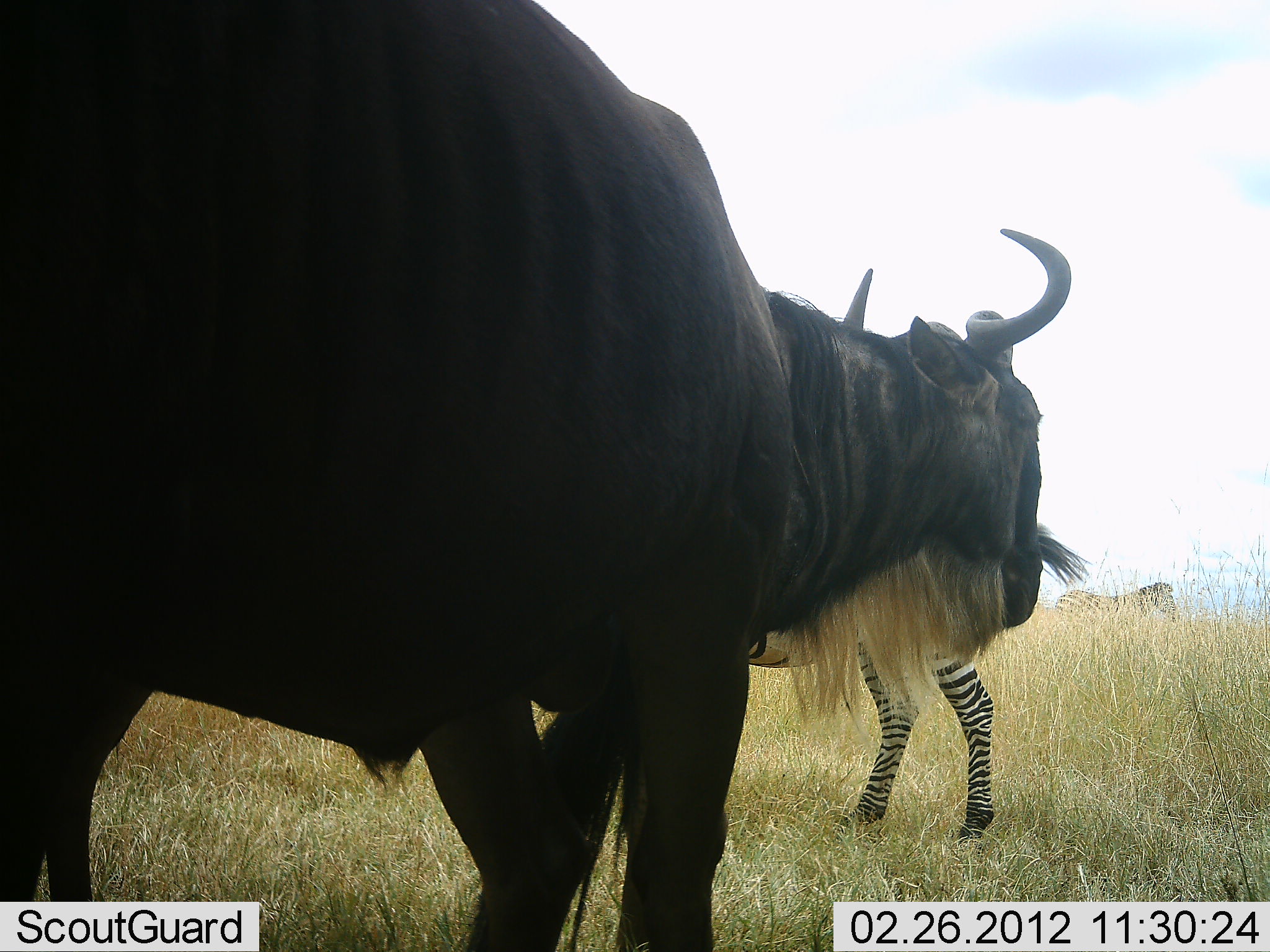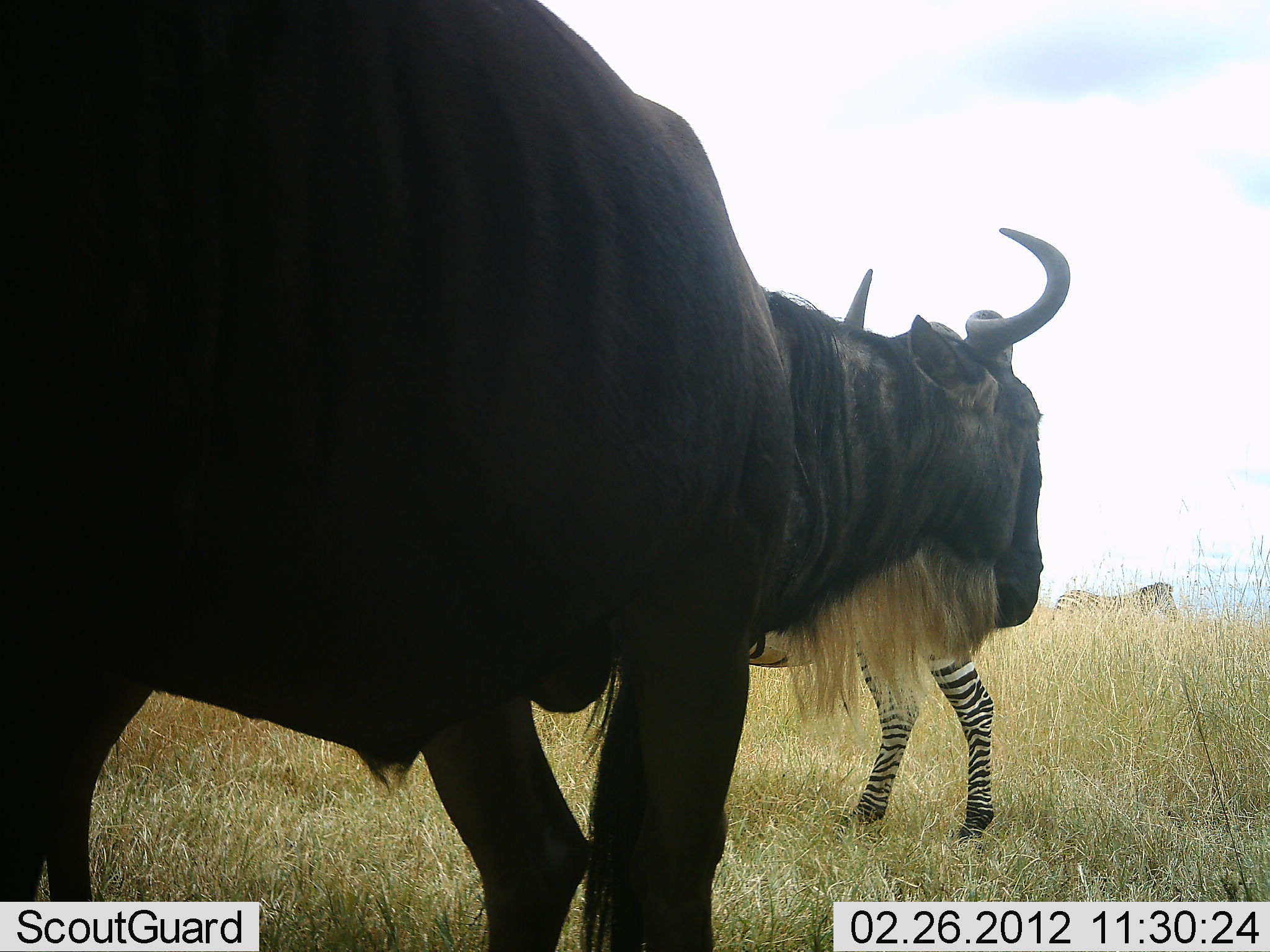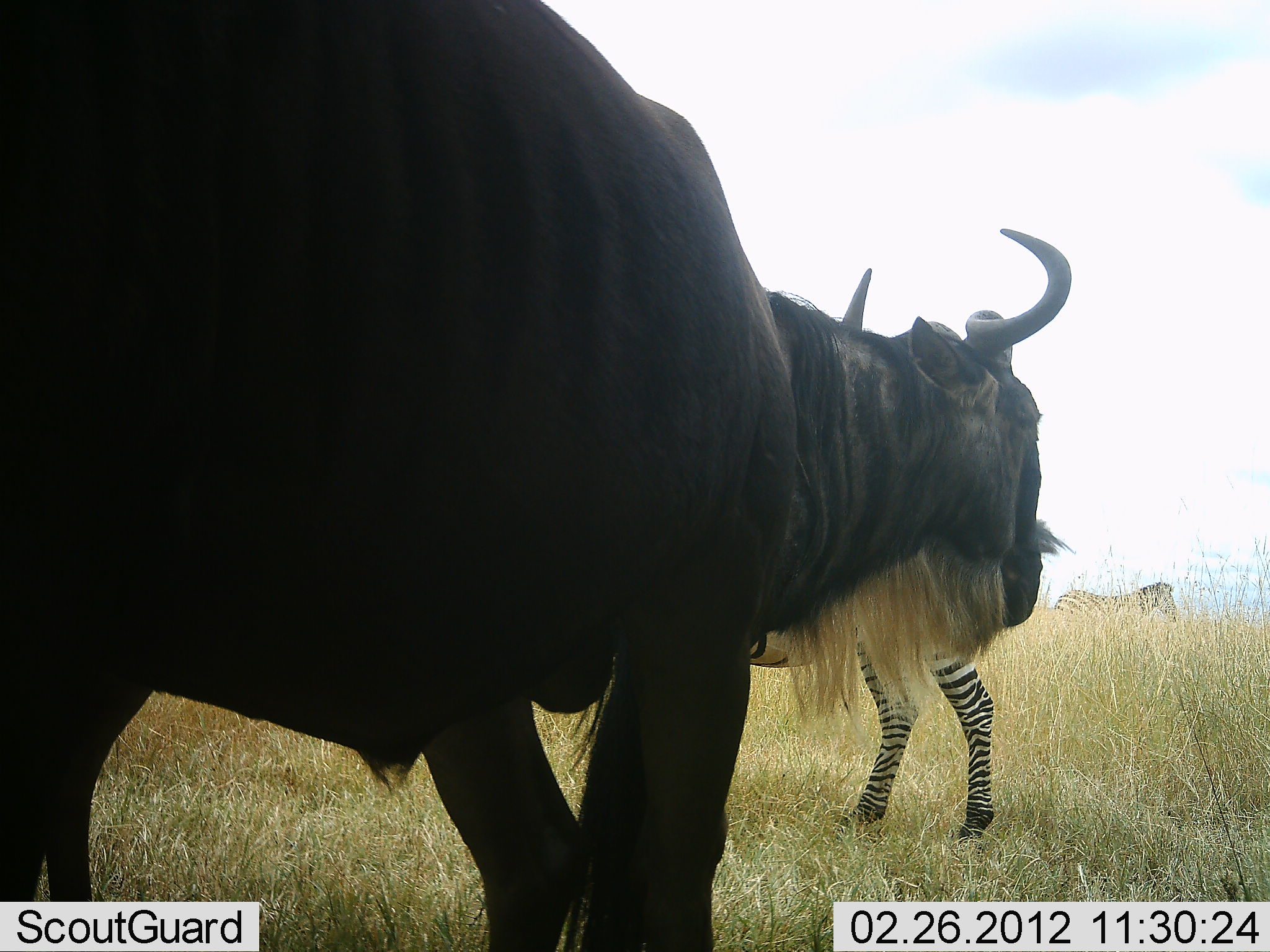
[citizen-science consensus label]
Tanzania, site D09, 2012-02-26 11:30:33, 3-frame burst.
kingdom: Animalia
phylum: Chordata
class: Mammalia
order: Artiodactyla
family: Bovidae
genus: Connochaetes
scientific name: Connochaetes taurinus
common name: blue wildebeest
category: wildebeest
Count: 1.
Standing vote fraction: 92%.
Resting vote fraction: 0%.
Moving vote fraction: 8%.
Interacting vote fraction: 0%.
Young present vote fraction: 0%.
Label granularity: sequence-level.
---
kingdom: Animalia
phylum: Chordata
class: Mammalia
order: Perissodactyla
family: Equidae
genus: Equus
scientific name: Equus quagga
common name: plains zebra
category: zebra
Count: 2.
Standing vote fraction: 92%.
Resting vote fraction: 0%.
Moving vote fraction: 8%.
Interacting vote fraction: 0%.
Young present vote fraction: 0%.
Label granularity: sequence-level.